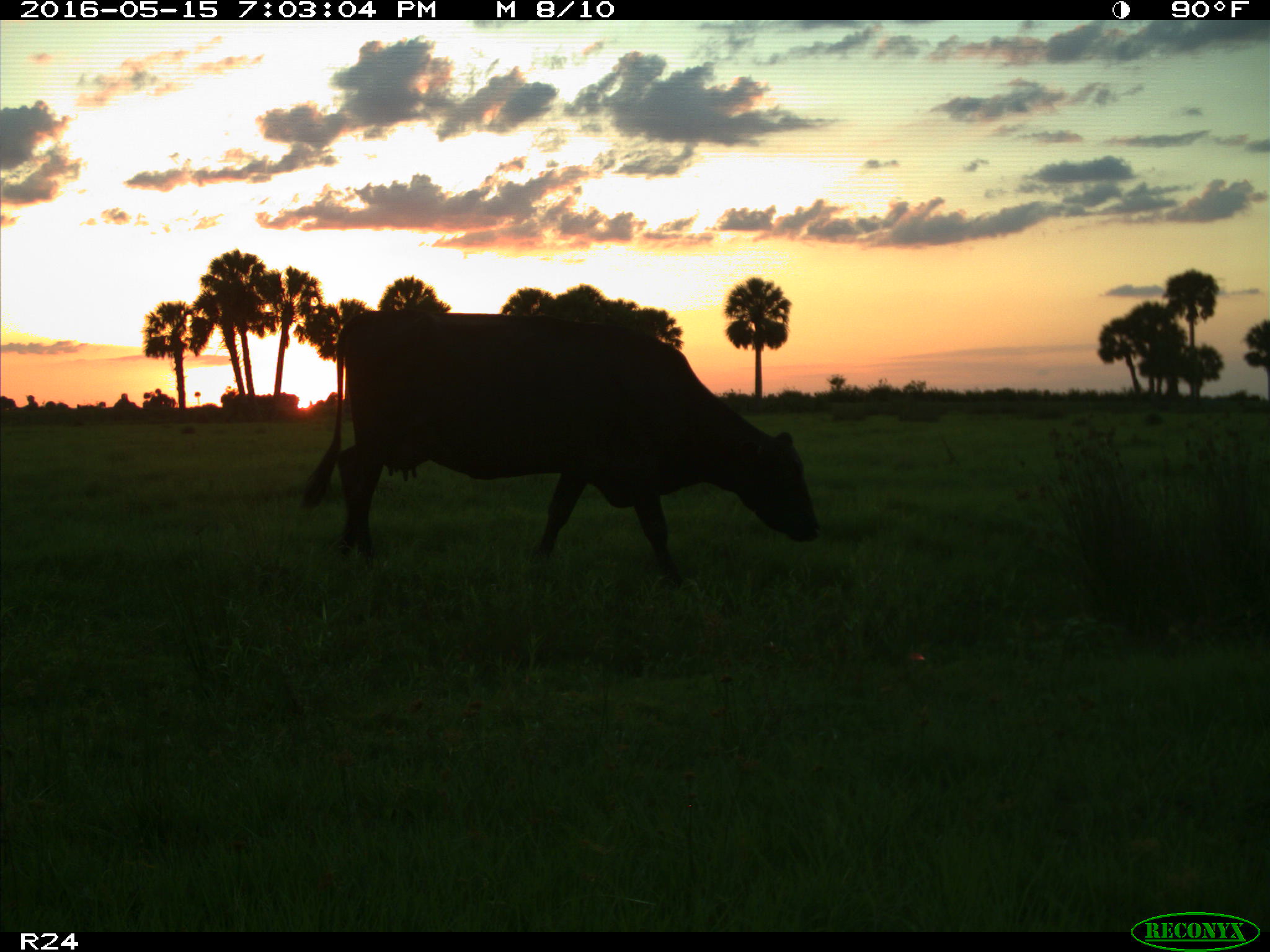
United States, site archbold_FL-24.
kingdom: Animalia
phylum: Chordata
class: Mammalia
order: Artiodactyla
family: Bovidae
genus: Bos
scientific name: Bos taurus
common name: domestic cow